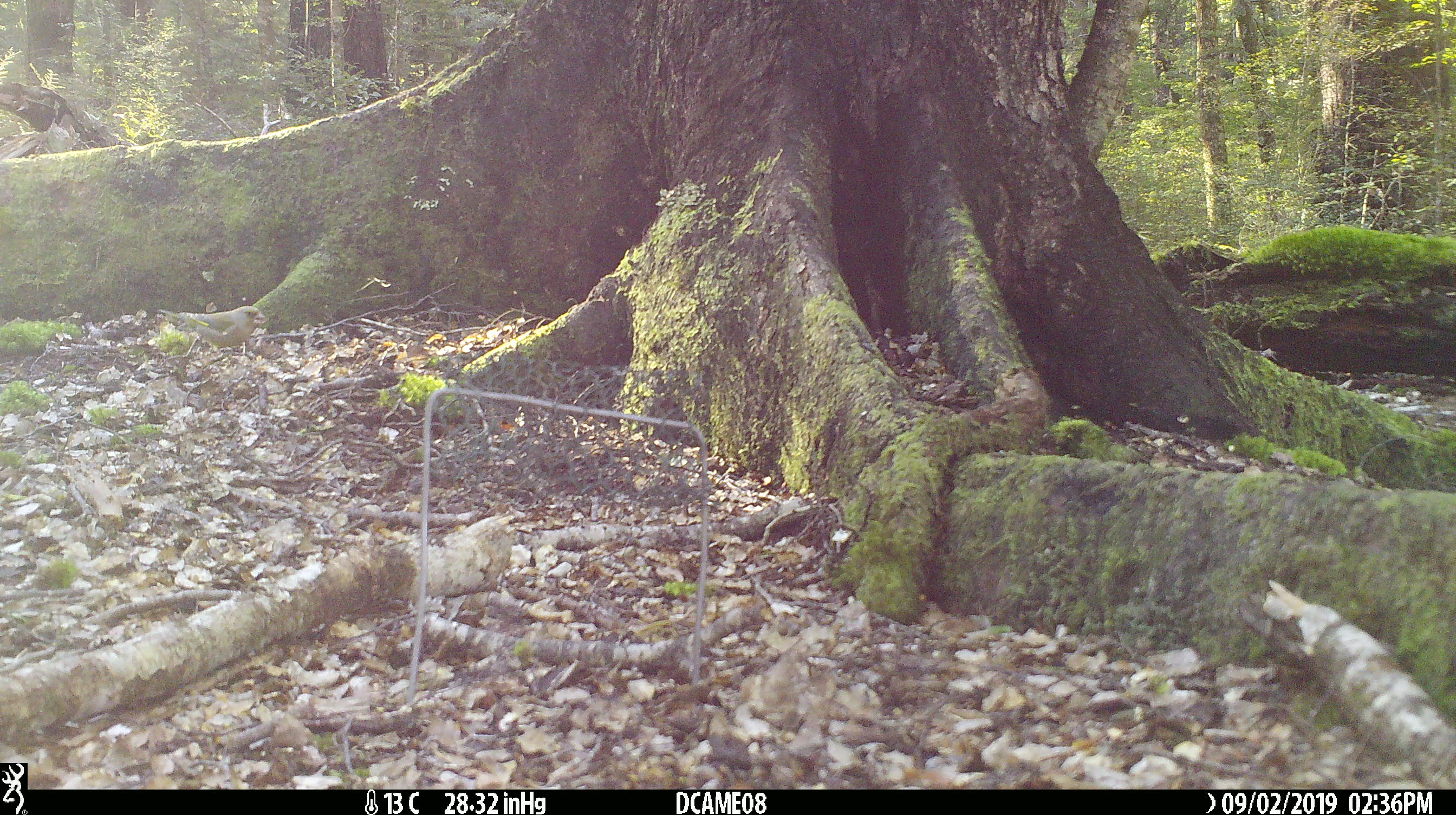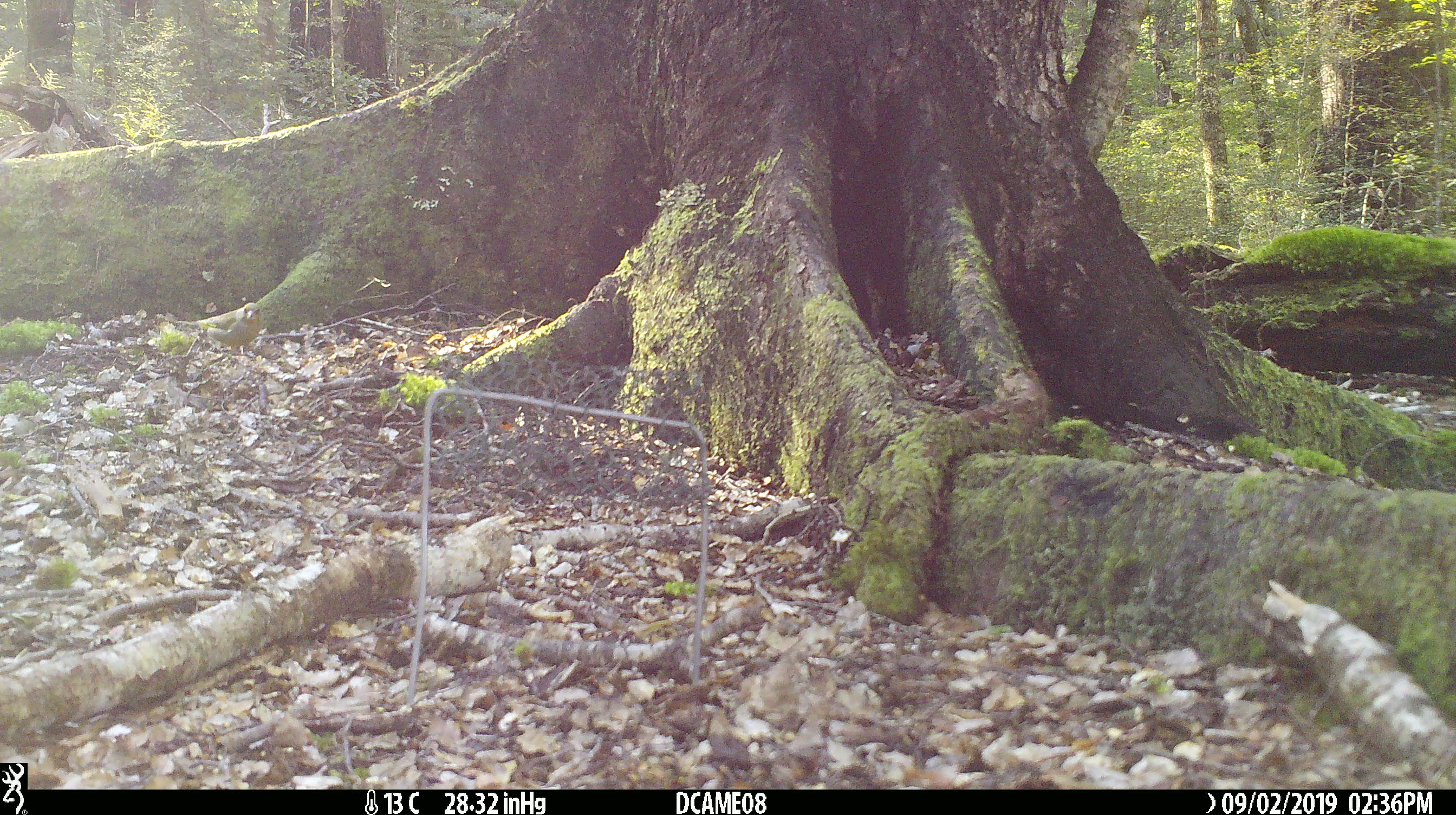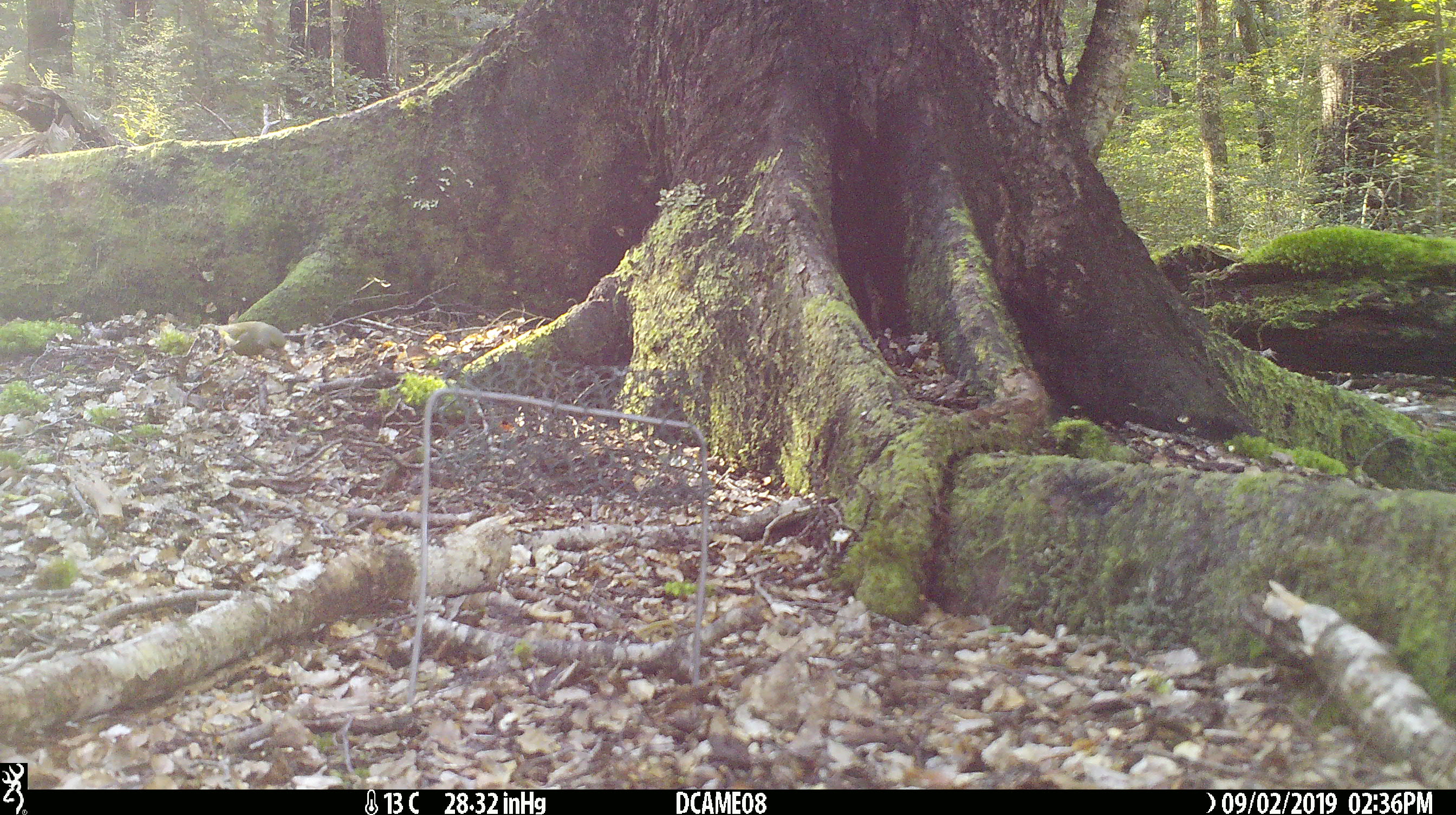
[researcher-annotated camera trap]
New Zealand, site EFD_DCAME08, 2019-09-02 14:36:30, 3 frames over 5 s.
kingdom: Animalia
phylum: Chordata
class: Aves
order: Passeriformes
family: Fringillidae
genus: Chloris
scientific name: Chloris chloris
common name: greenfinch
Greenfinch (Chloris chloris).